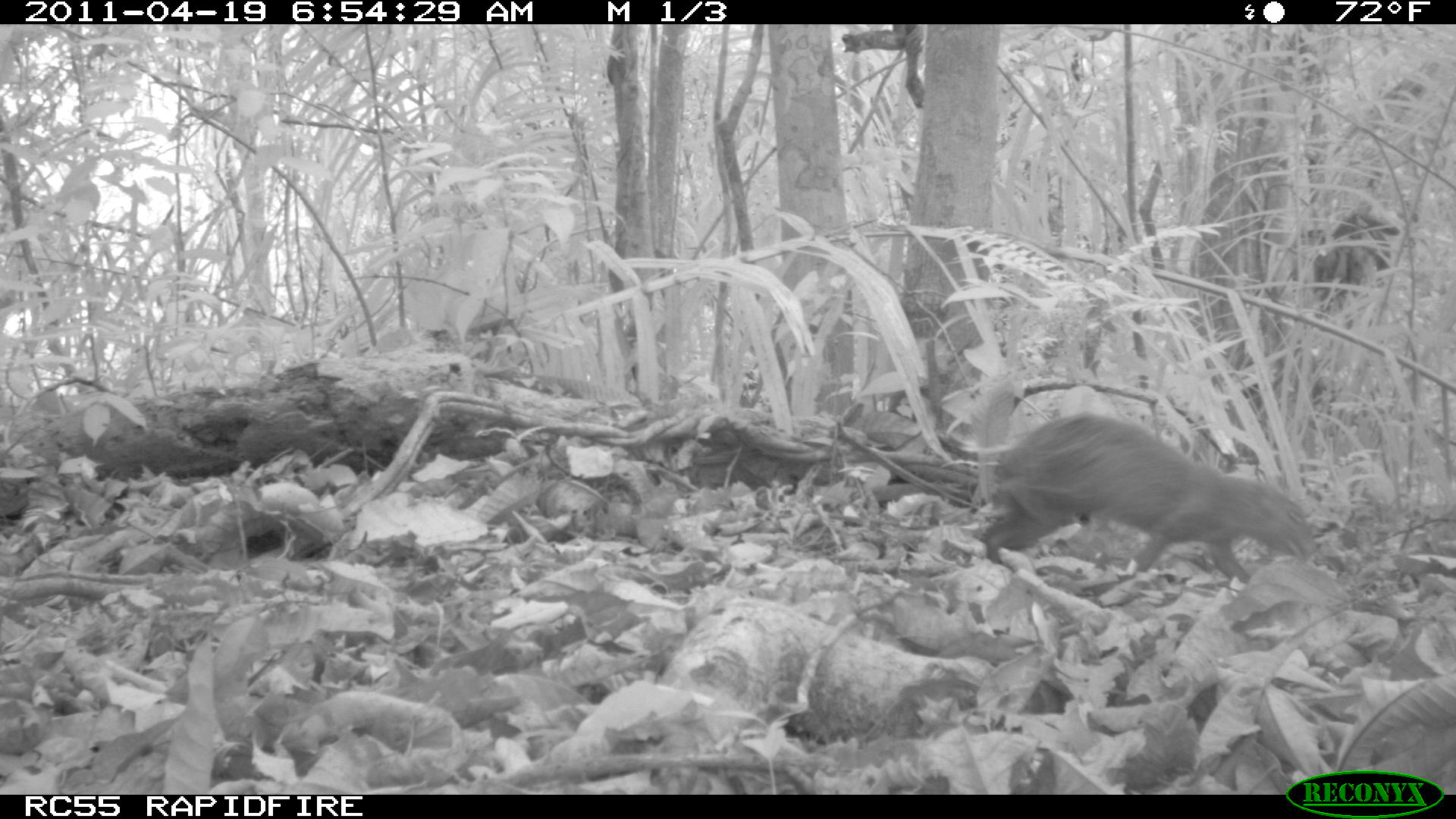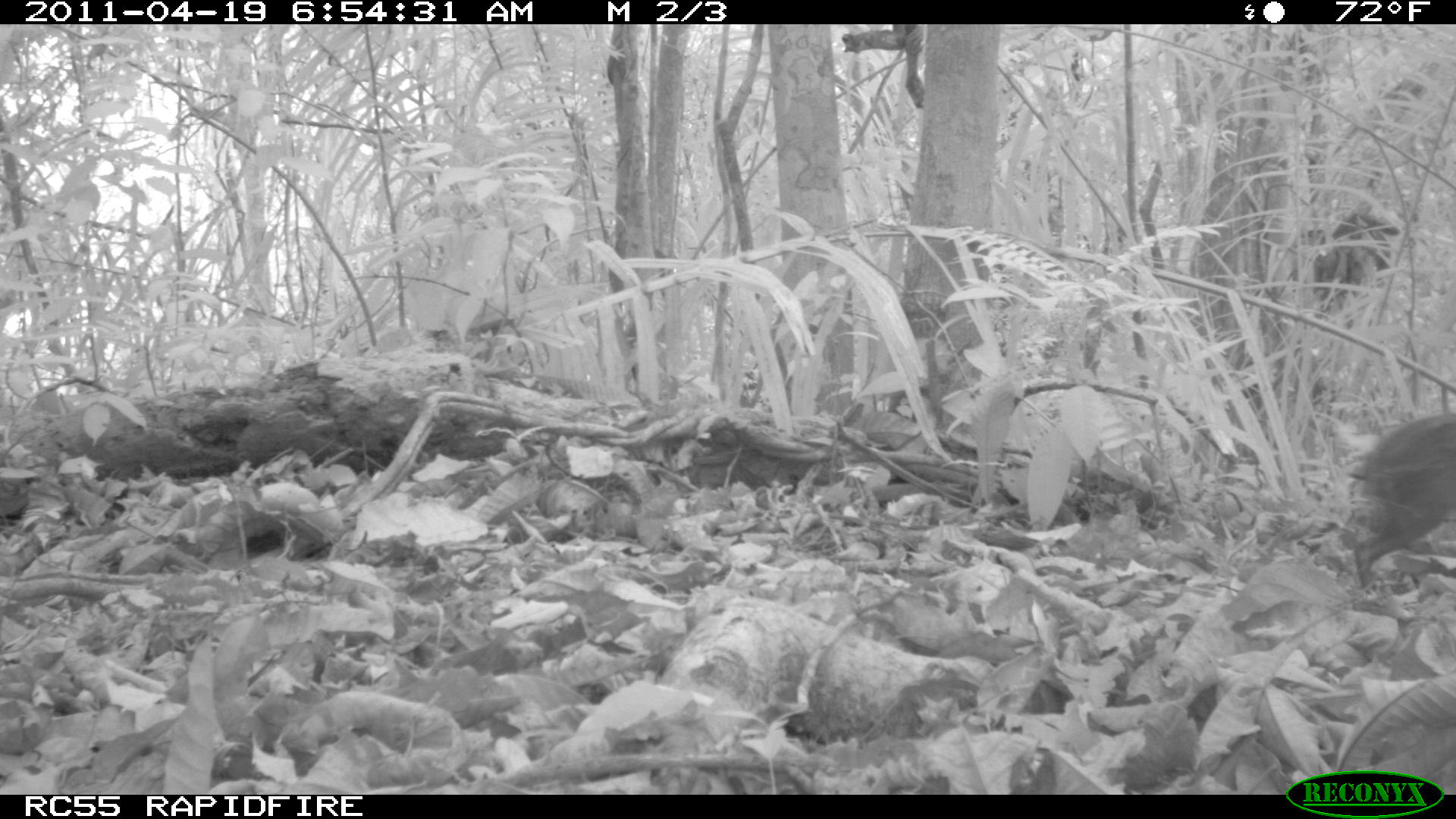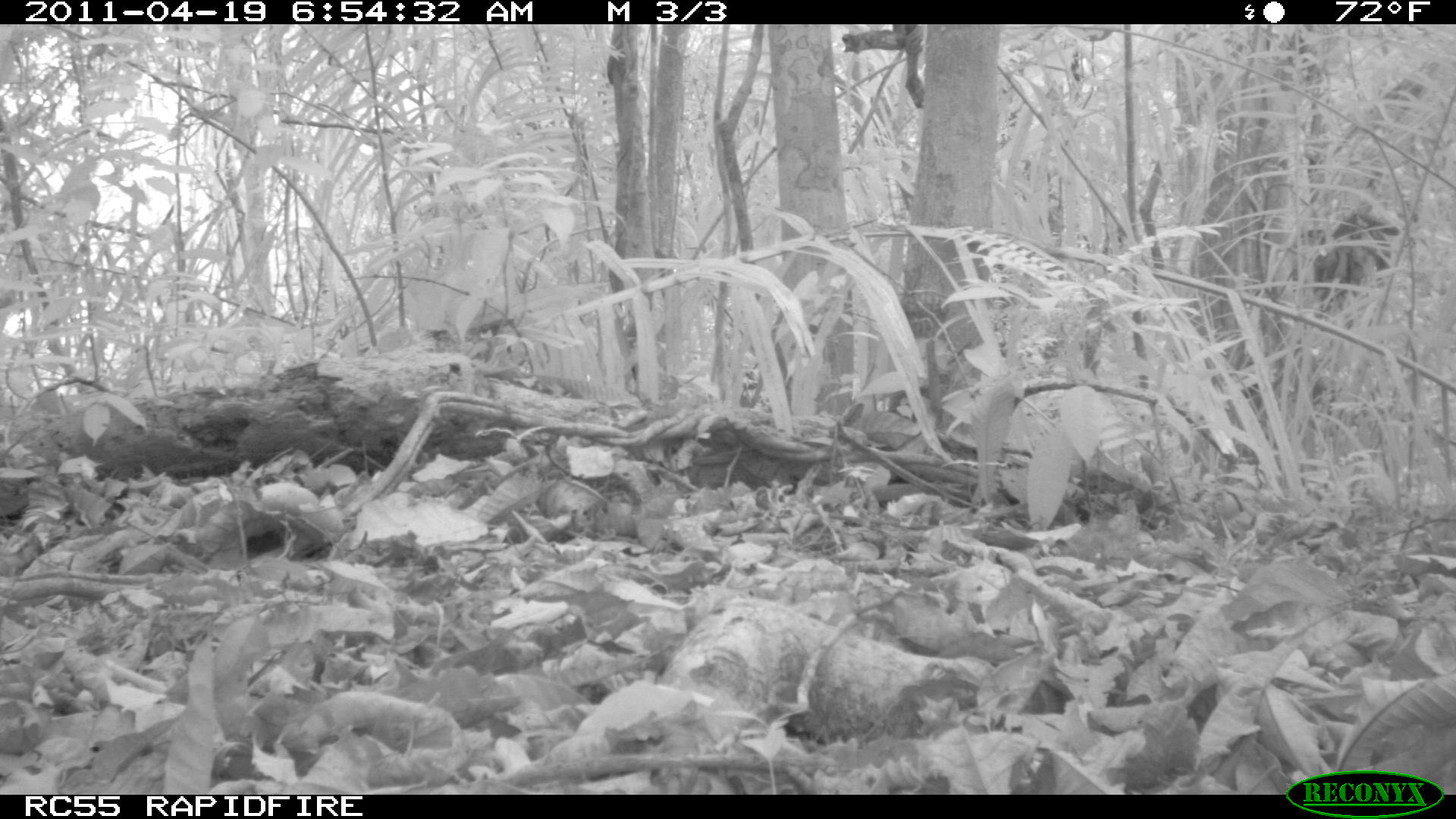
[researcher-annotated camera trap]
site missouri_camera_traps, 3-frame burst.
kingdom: Animalia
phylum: Chordata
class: Mammalia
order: Rodentia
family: Dasyproctidae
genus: Dasyprocta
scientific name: Dasyprocta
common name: agouti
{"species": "agouti (Dasyprocta)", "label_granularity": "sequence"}